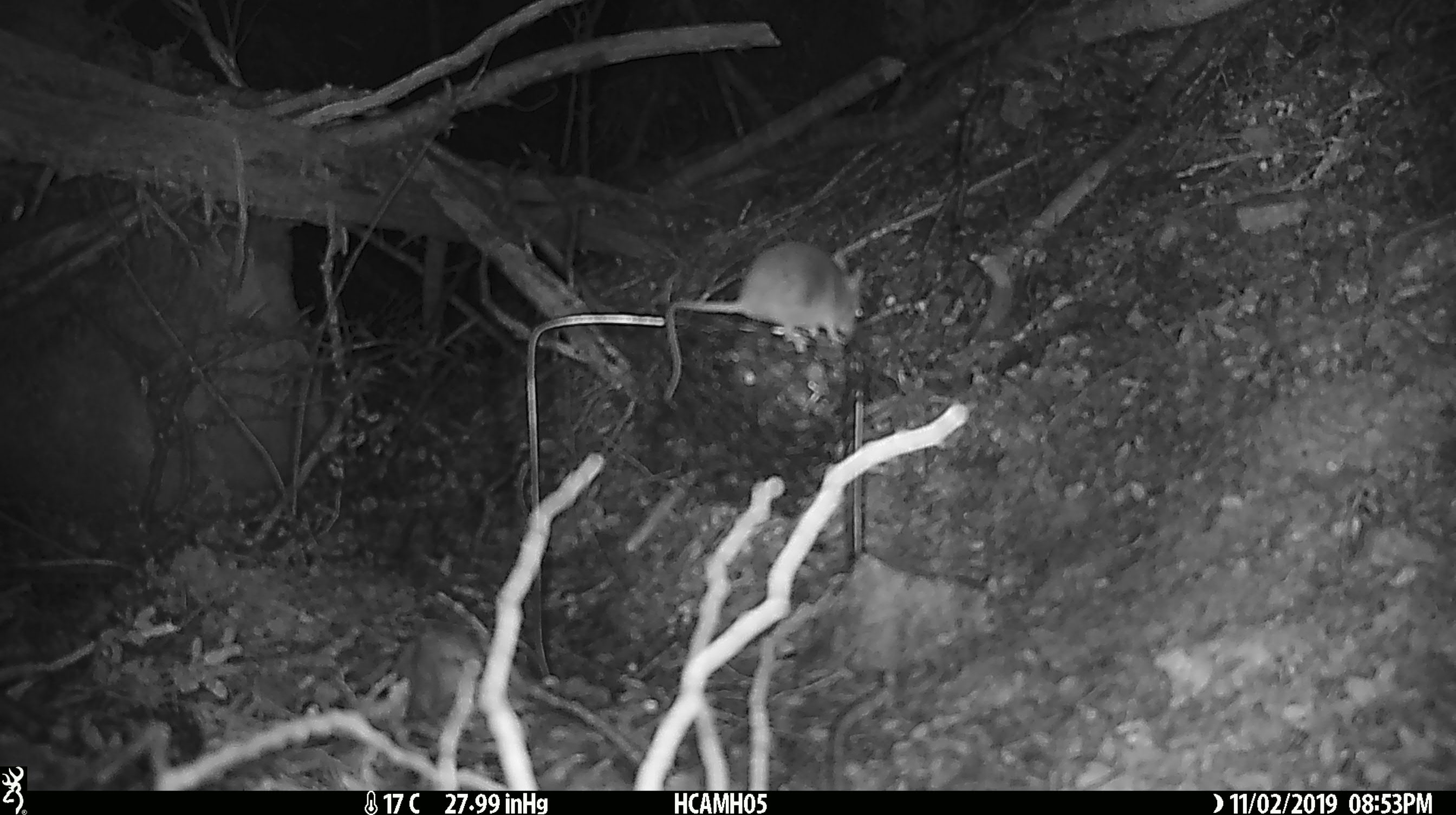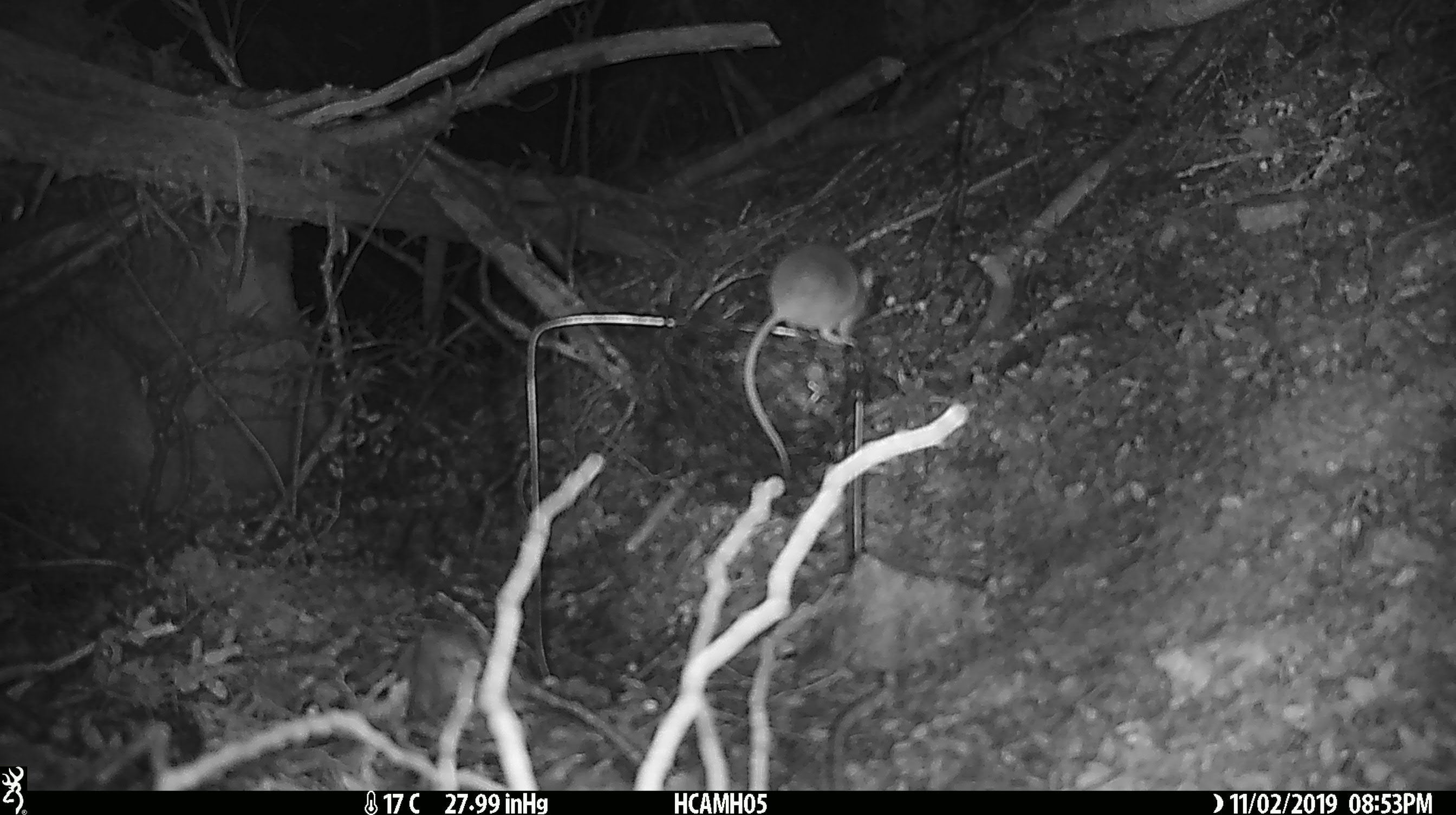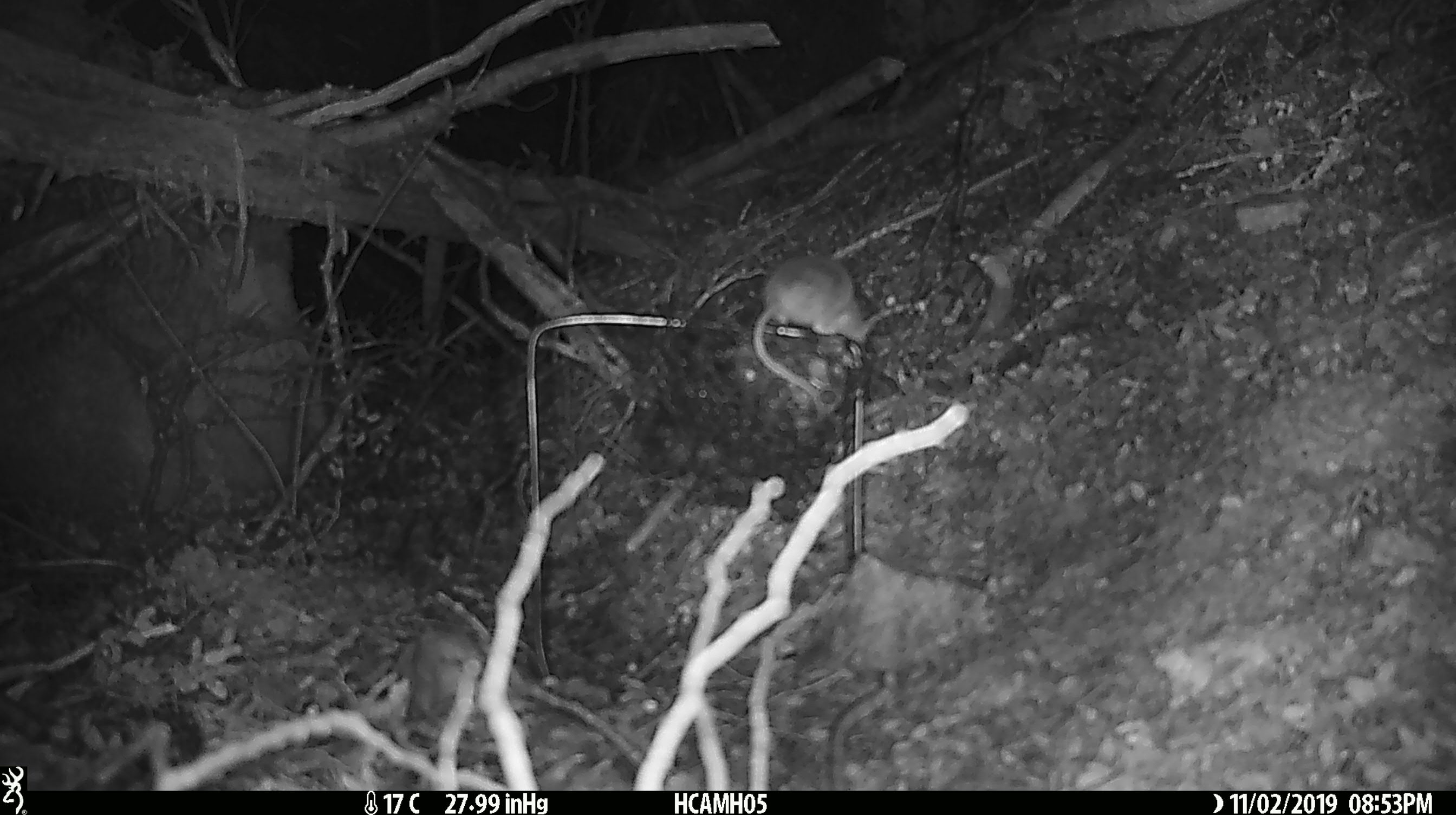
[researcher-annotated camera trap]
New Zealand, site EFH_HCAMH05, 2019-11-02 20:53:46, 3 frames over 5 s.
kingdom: Animalia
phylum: Chordata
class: Mammalia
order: Rodentia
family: Muridae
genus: Mus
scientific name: Mus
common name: mouse